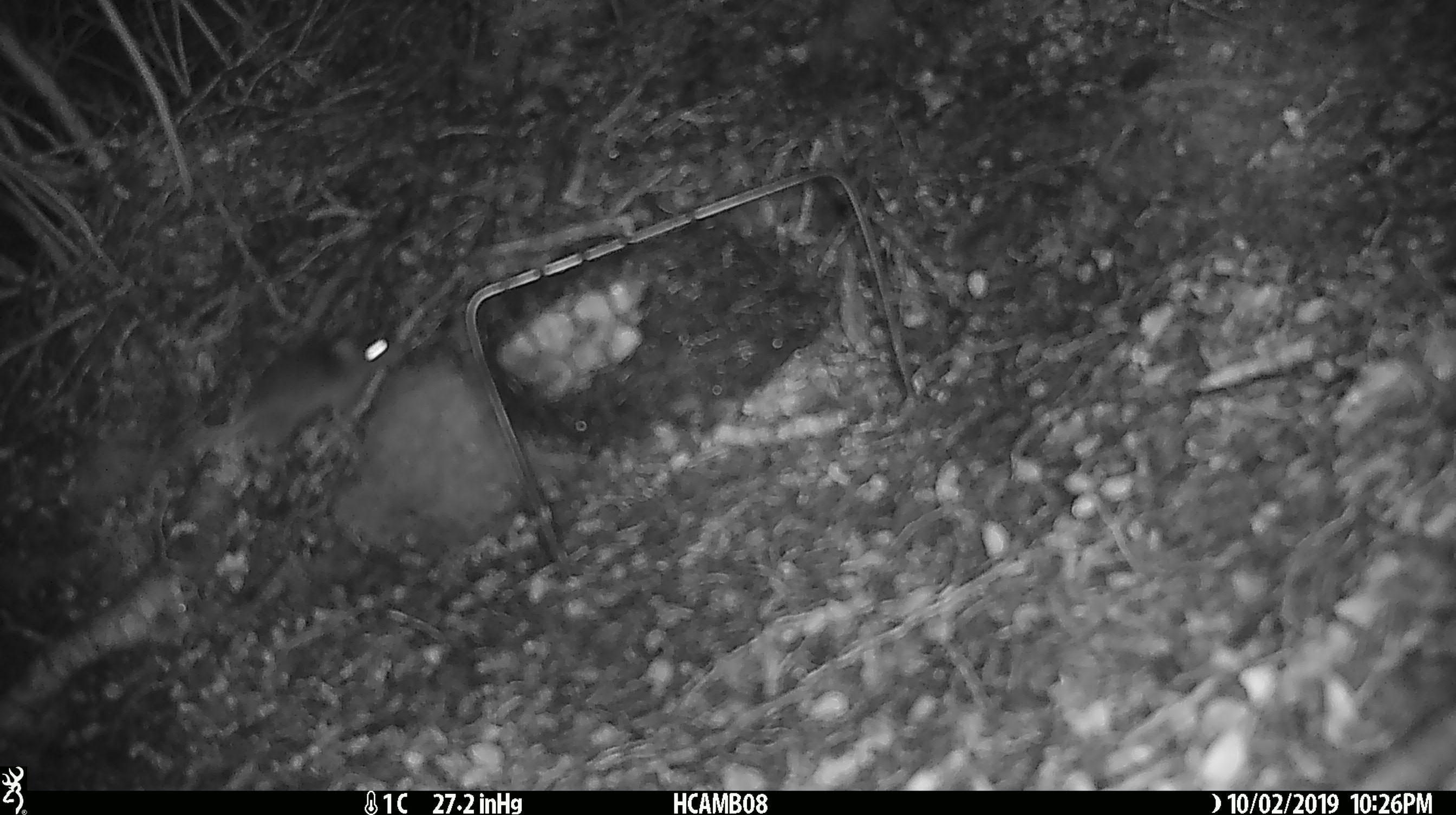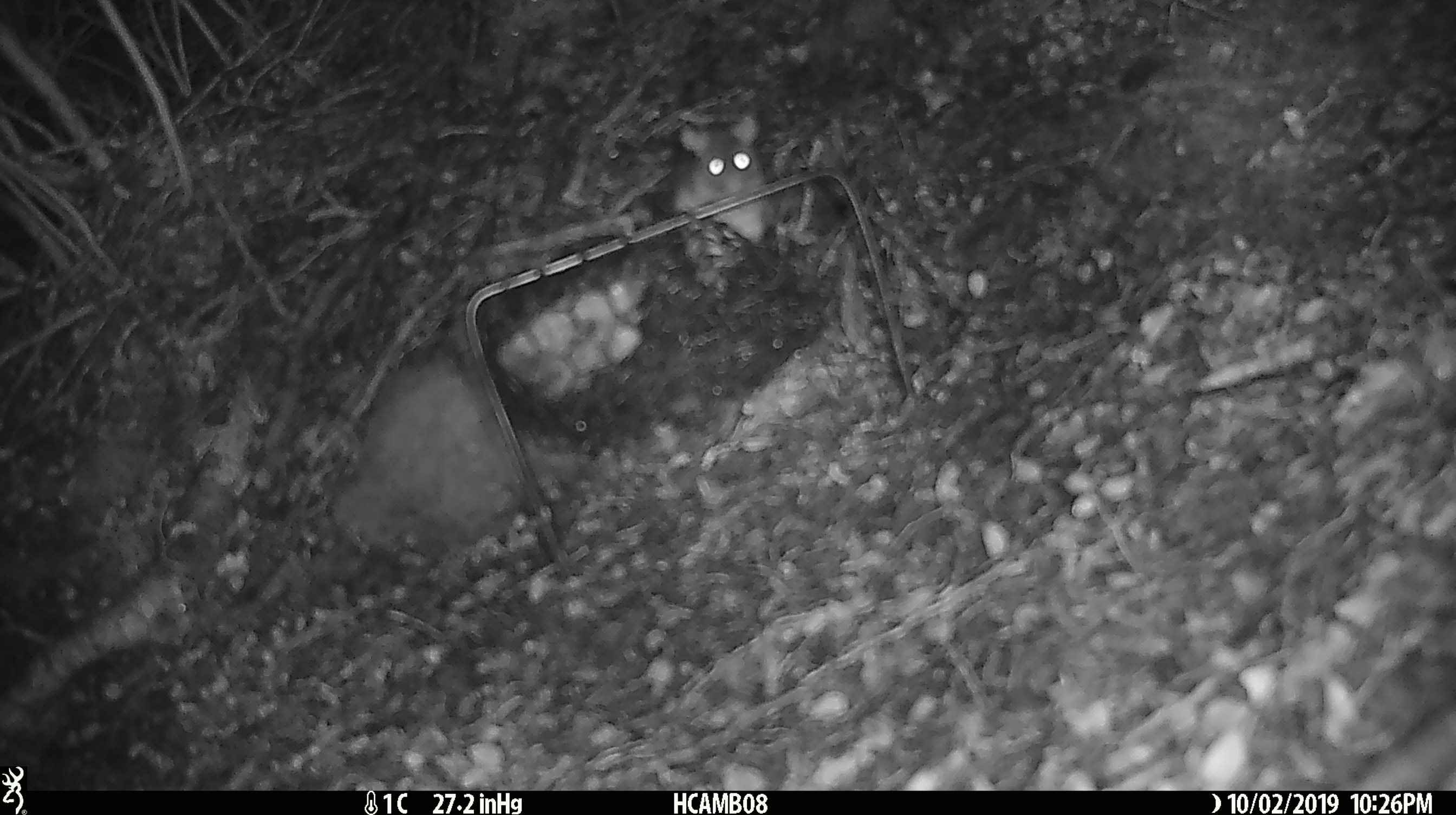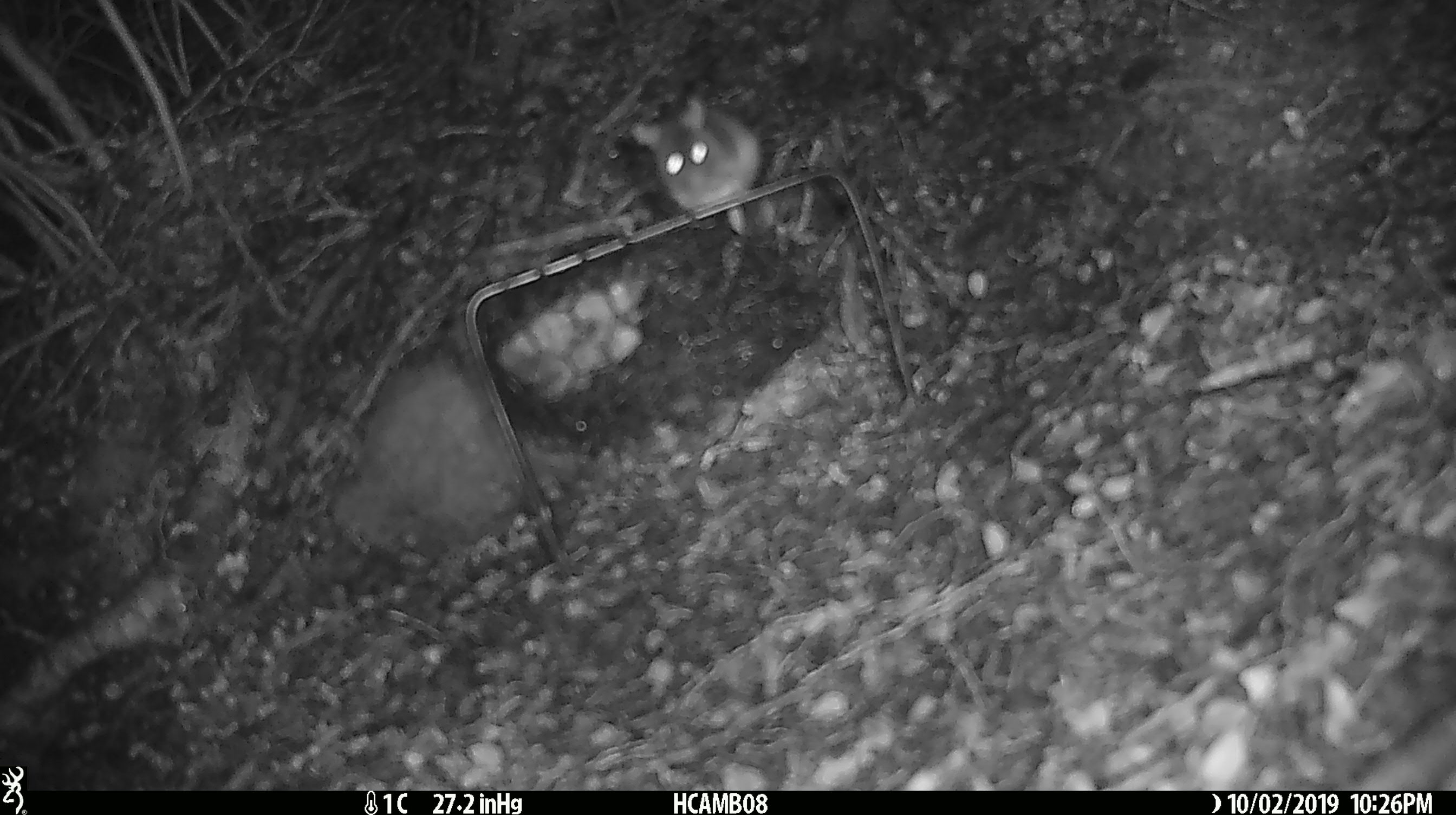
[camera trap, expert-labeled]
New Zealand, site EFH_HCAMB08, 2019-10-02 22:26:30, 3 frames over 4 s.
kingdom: Animalia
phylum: Chordata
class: Mammalia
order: Rodentia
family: Muridae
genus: Mus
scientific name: Mus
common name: mouse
Mouse (Mus).